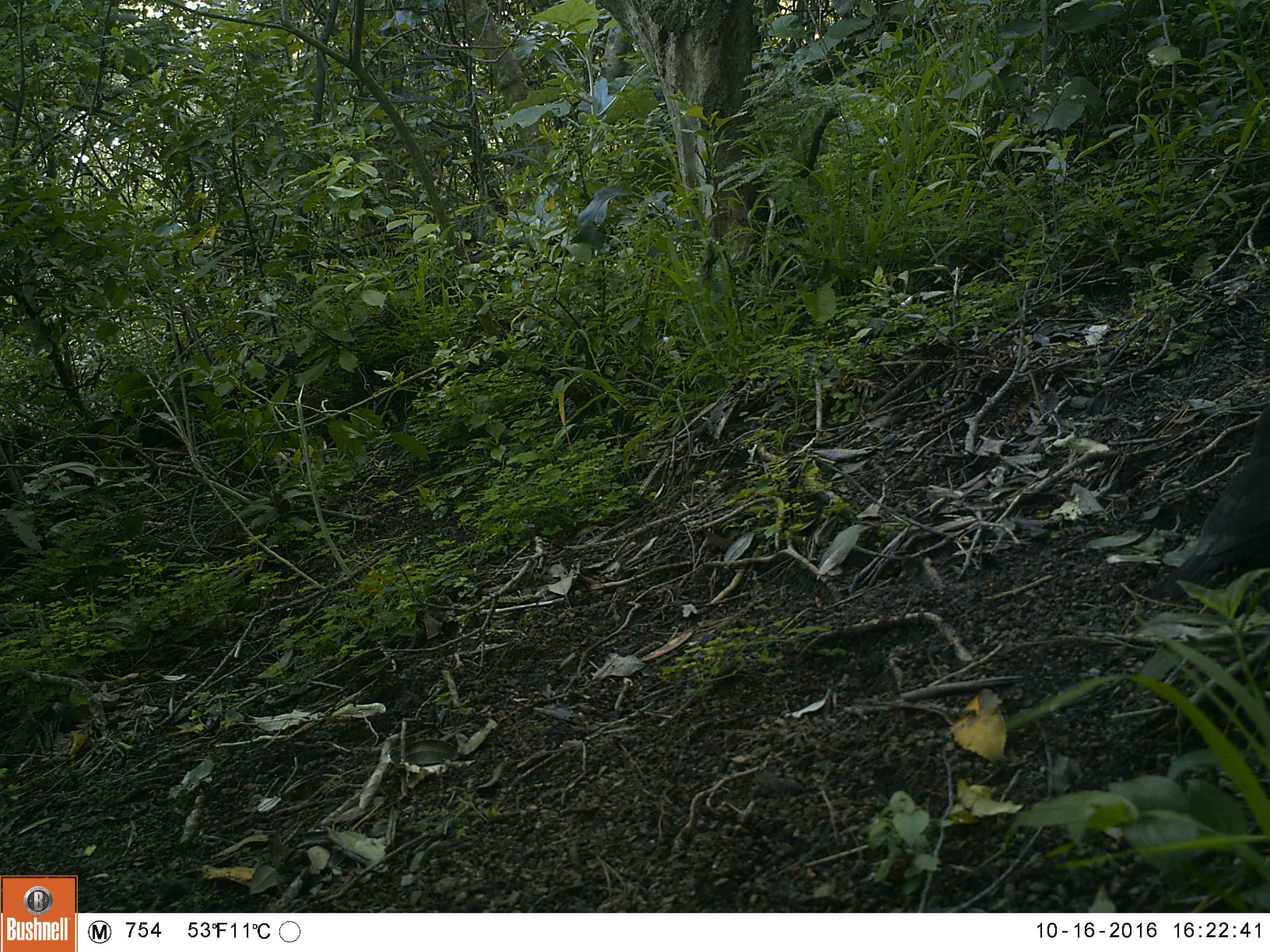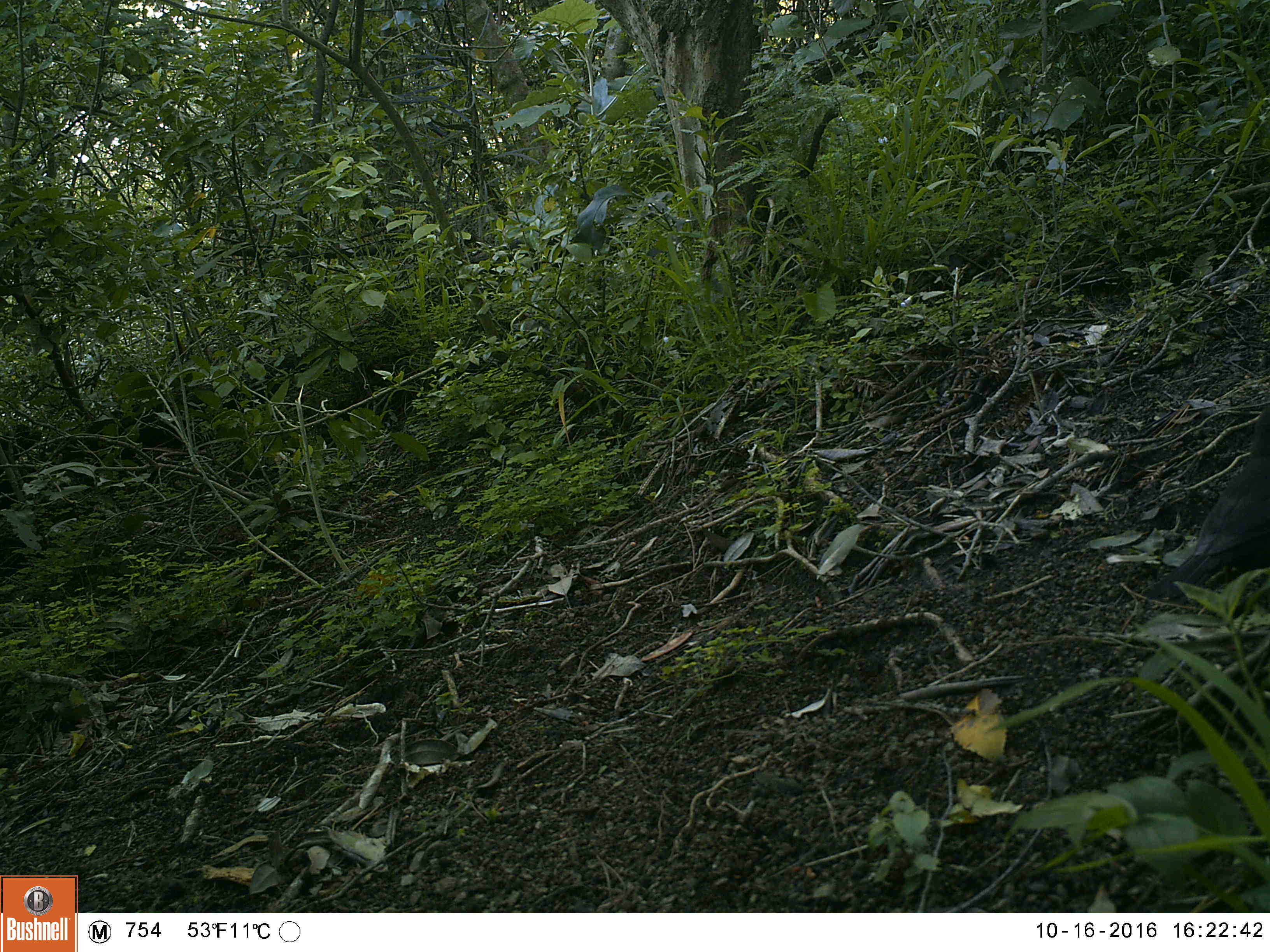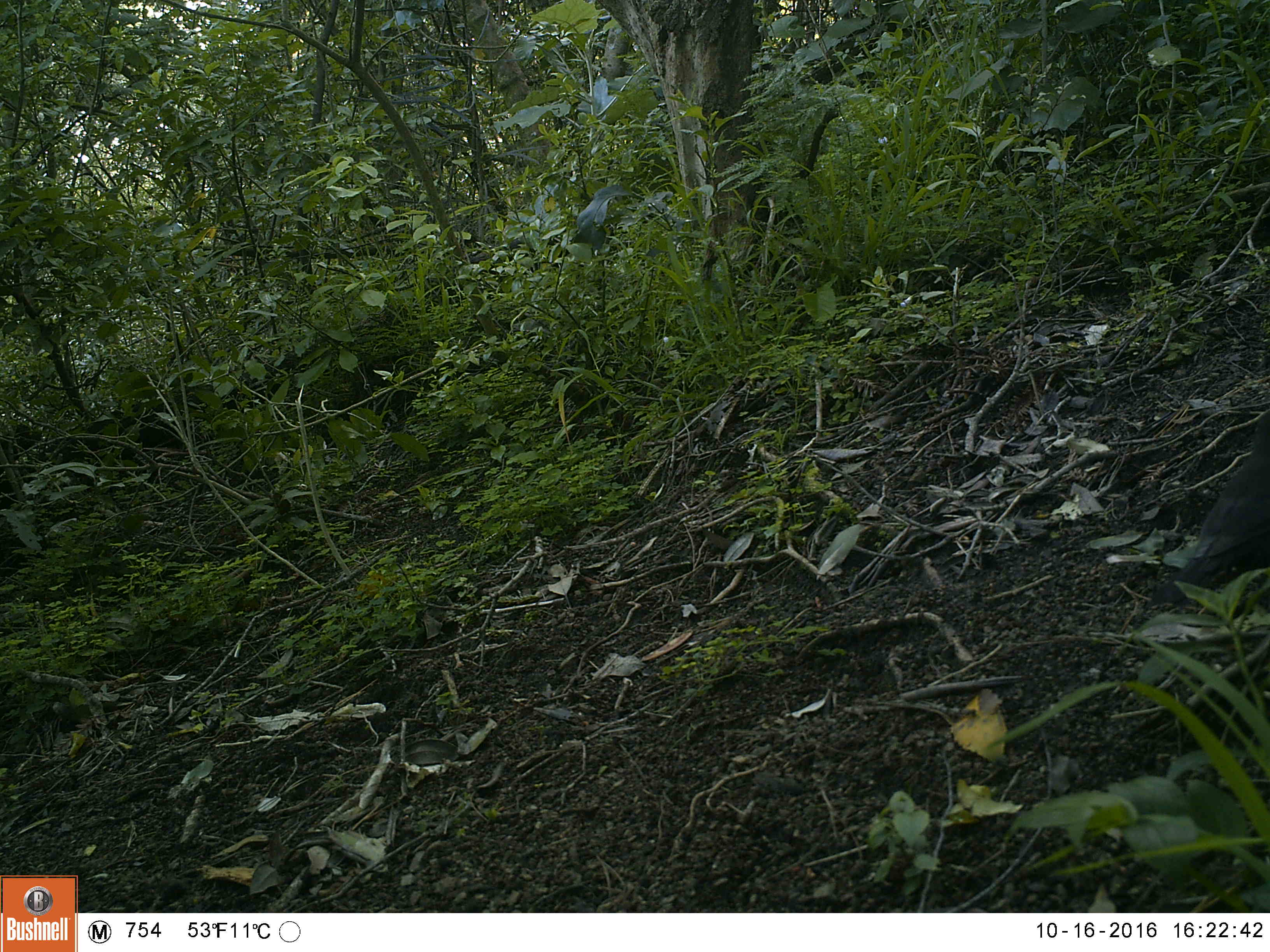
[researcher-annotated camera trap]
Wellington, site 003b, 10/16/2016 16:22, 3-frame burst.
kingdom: Animalia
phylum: Chordata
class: Aves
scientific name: Aves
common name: bird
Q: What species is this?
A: Bird (Aves).